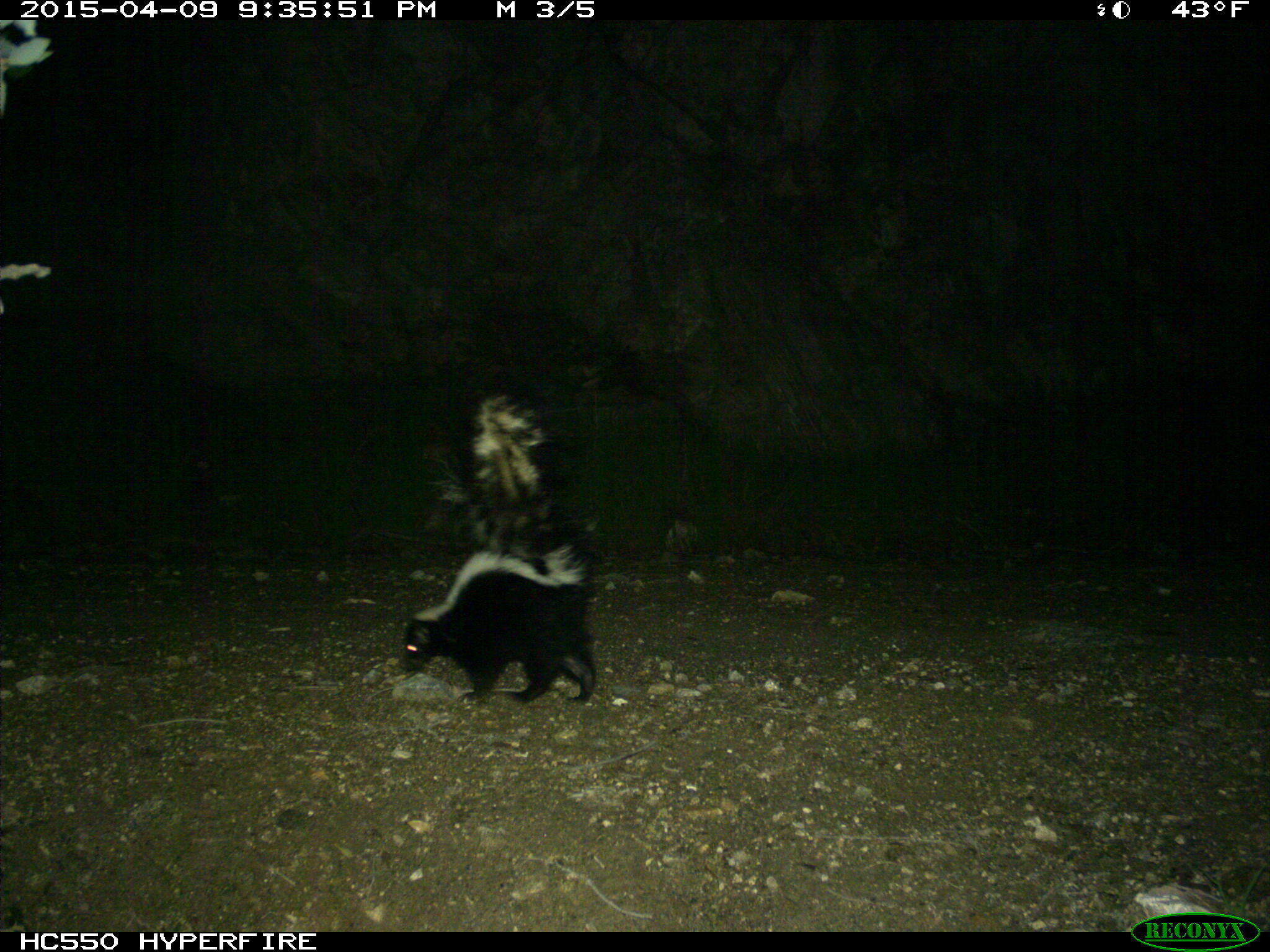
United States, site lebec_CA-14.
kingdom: Animalia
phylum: Chordata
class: Mammalia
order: Carnivora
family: Mephitidae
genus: Mephitis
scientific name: Mephitis mephitis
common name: striped skunk